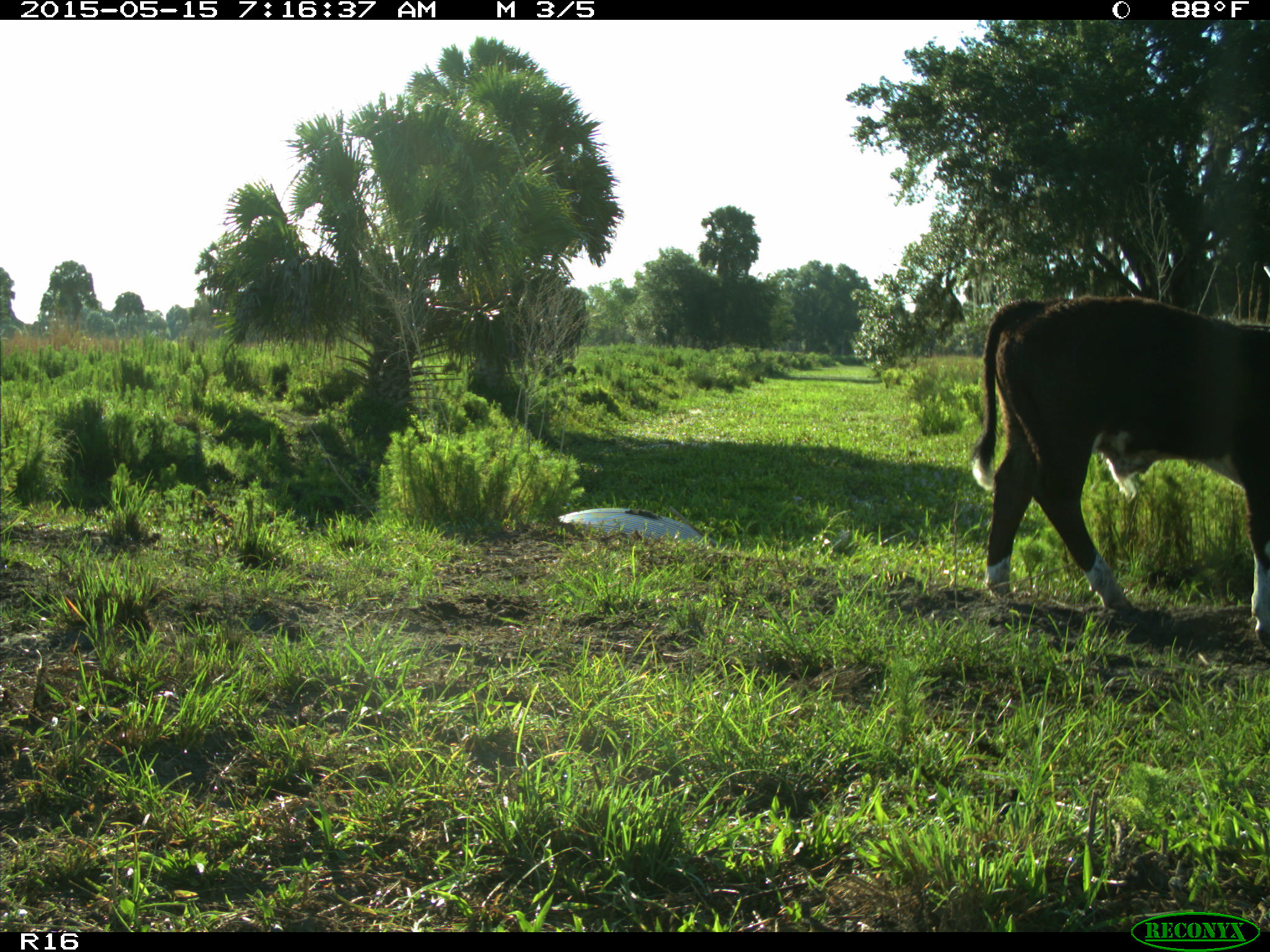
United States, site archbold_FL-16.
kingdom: Animalia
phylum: Chordata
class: Mammalia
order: Artiodactyla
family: Bovidae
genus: Bos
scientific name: Bos taurus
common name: domestic cow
Bos taurus (domestic cow).